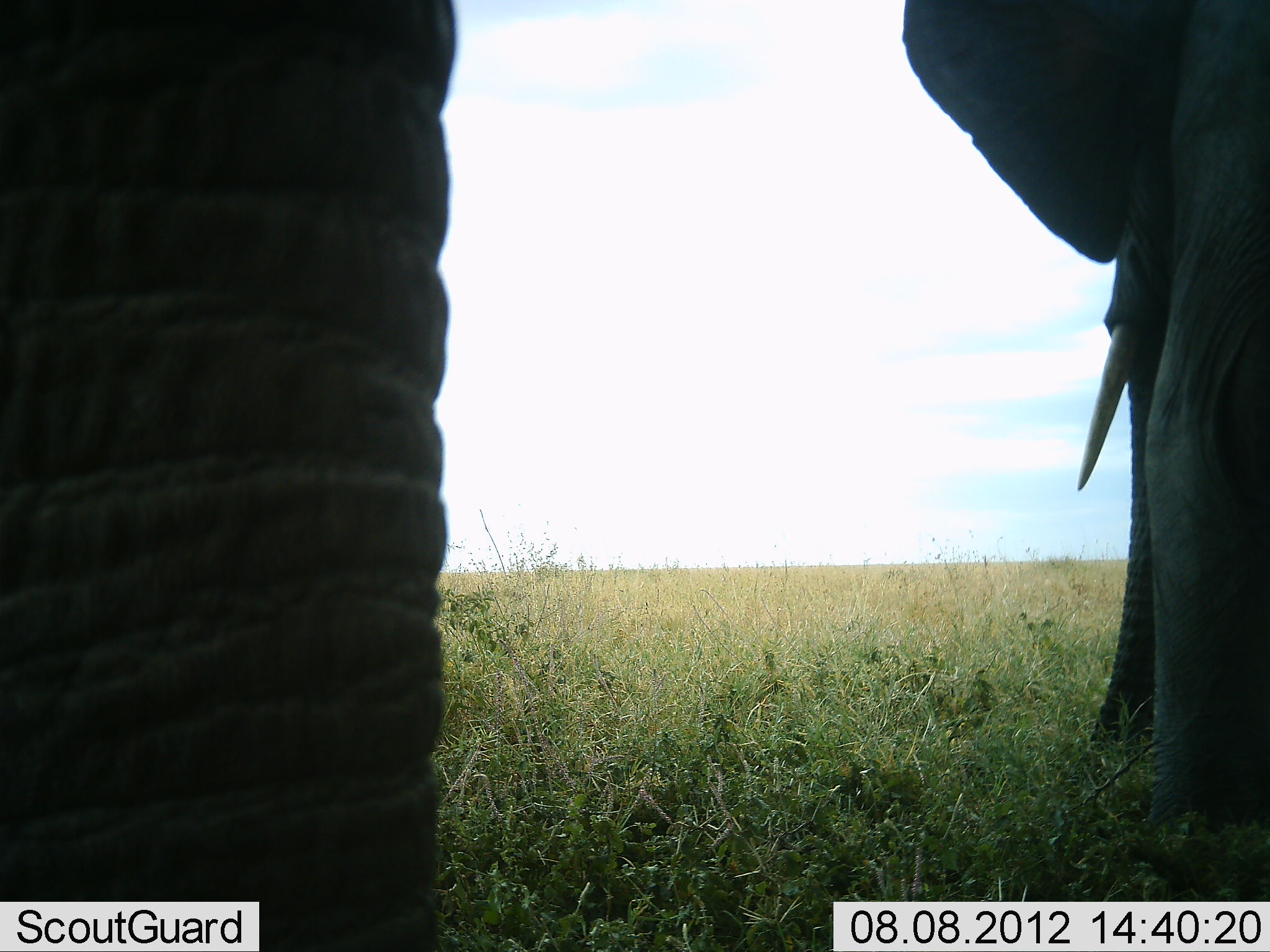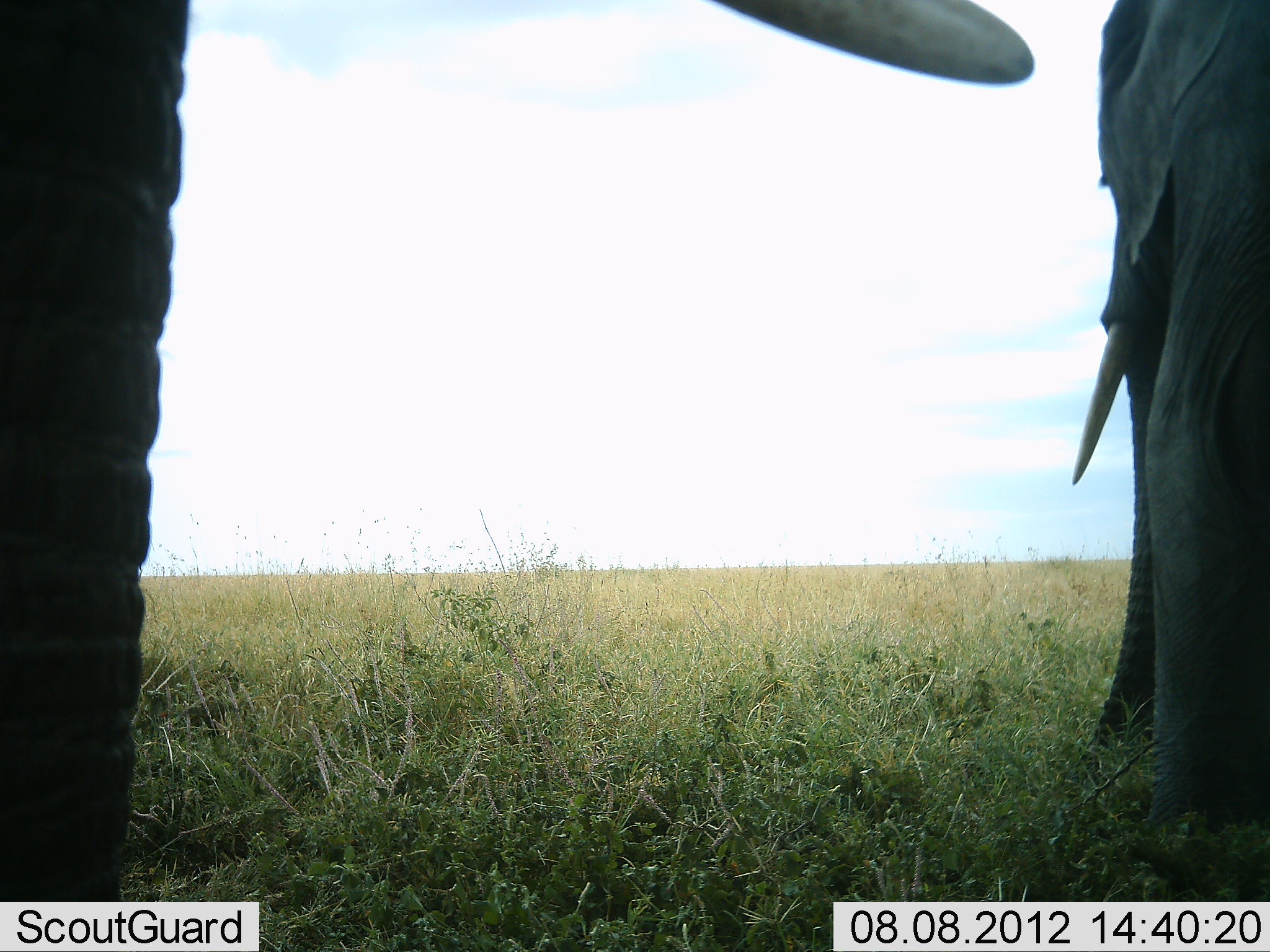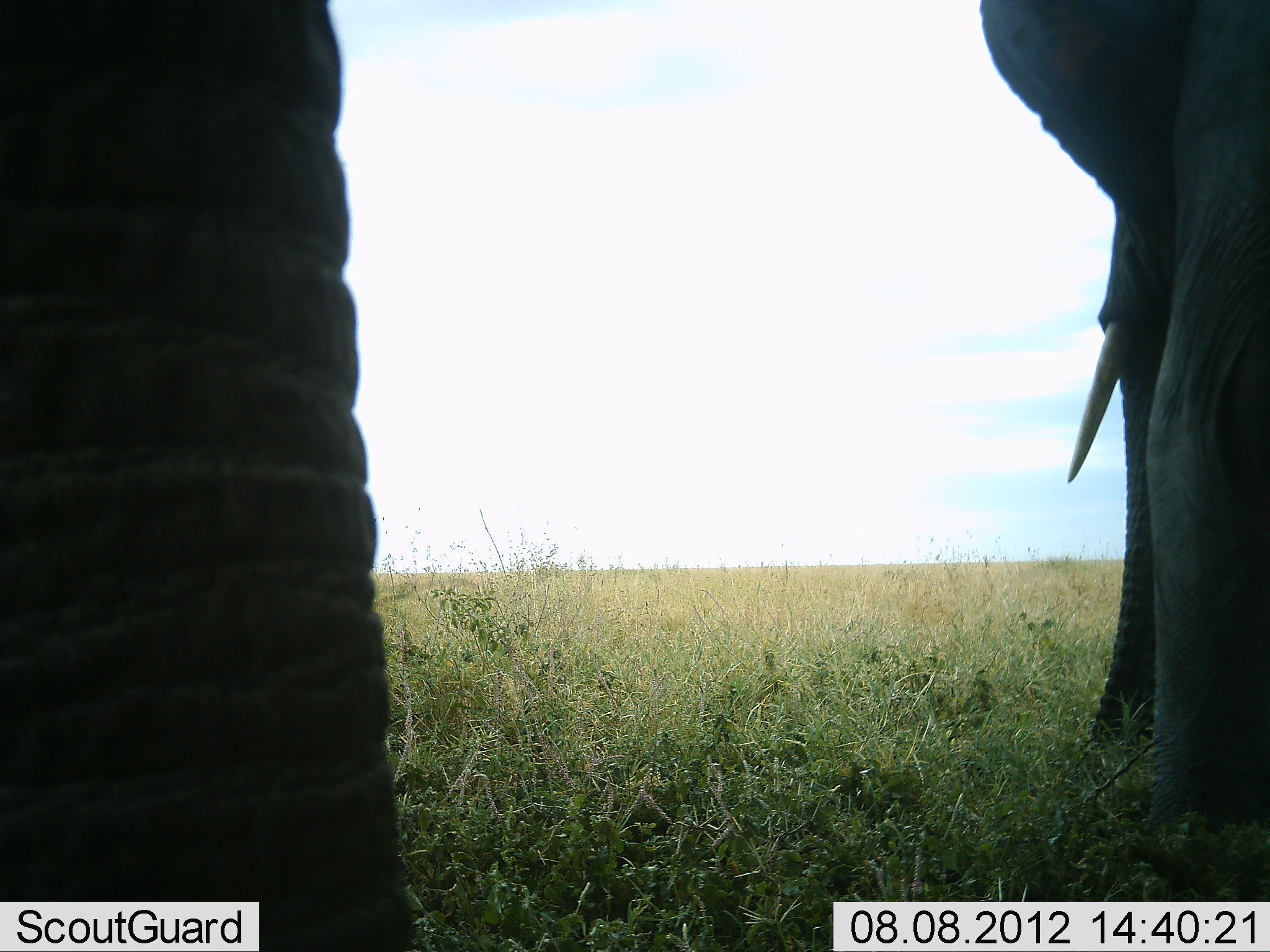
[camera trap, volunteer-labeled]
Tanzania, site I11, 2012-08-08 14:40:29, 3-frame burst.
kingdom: Animalia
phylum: Chordata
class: Mammalia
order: Proboscidea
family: Elephantidae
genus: Loxodonta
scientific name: Loxodonta africana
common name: african bush elephant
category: elephant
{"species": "elephant (african bush elephant) (Loxodonta africana)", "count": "2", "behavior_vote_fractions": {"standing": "90%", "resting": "0%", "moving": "20%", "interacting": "0%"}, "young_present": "0%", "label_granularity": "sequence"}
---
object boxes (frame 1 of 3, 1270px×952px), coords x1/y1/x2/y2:
animal: 1/1/457/952; 902/0/1270/902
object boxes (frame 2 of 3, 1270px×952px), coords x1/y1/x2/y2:
animal: 1/1/1037/901; 1048/0/1270/902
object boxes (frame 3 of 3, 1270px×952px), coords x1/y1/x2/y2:
animal: 2/1/422/952; 979/0/1270/897